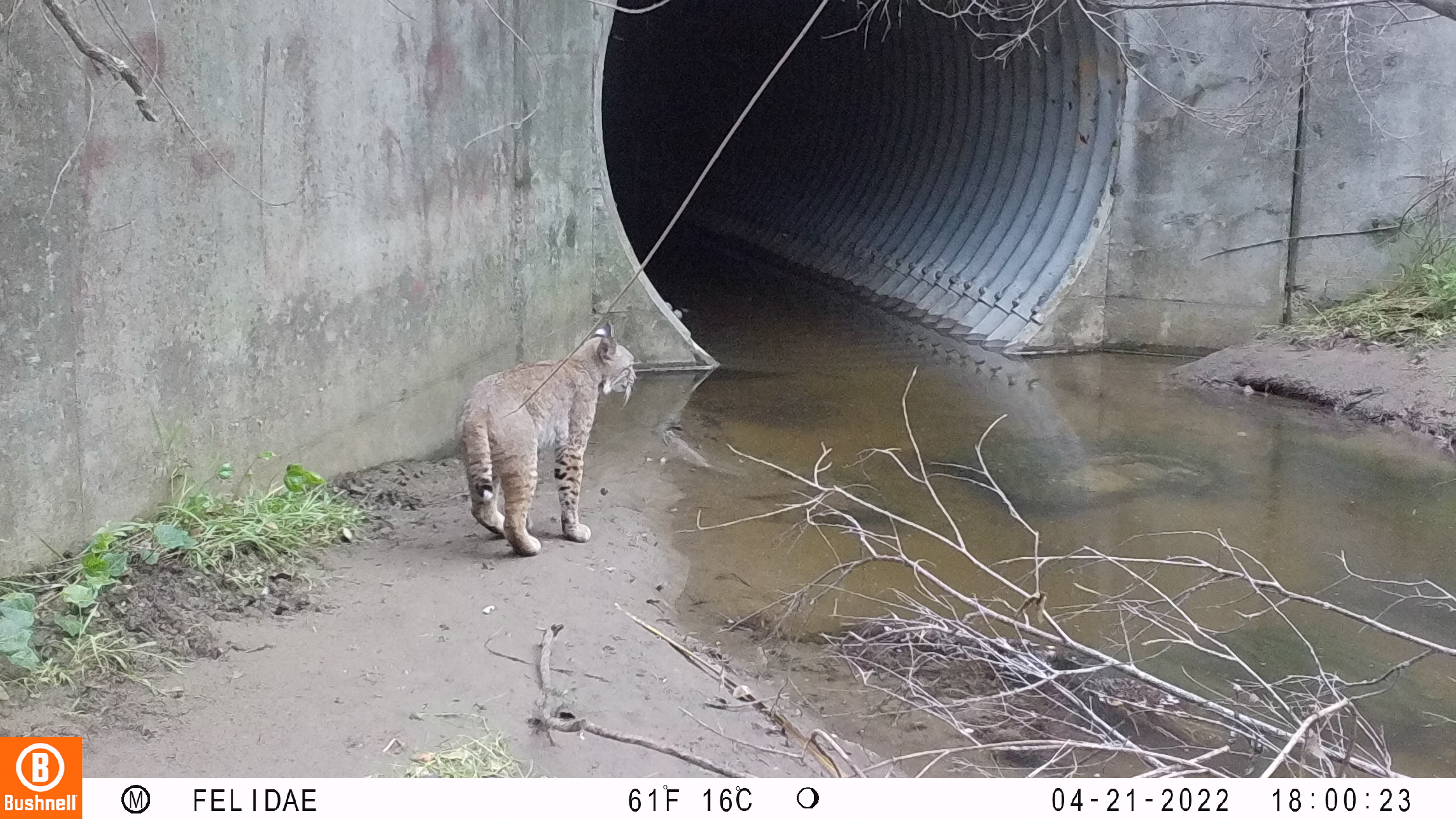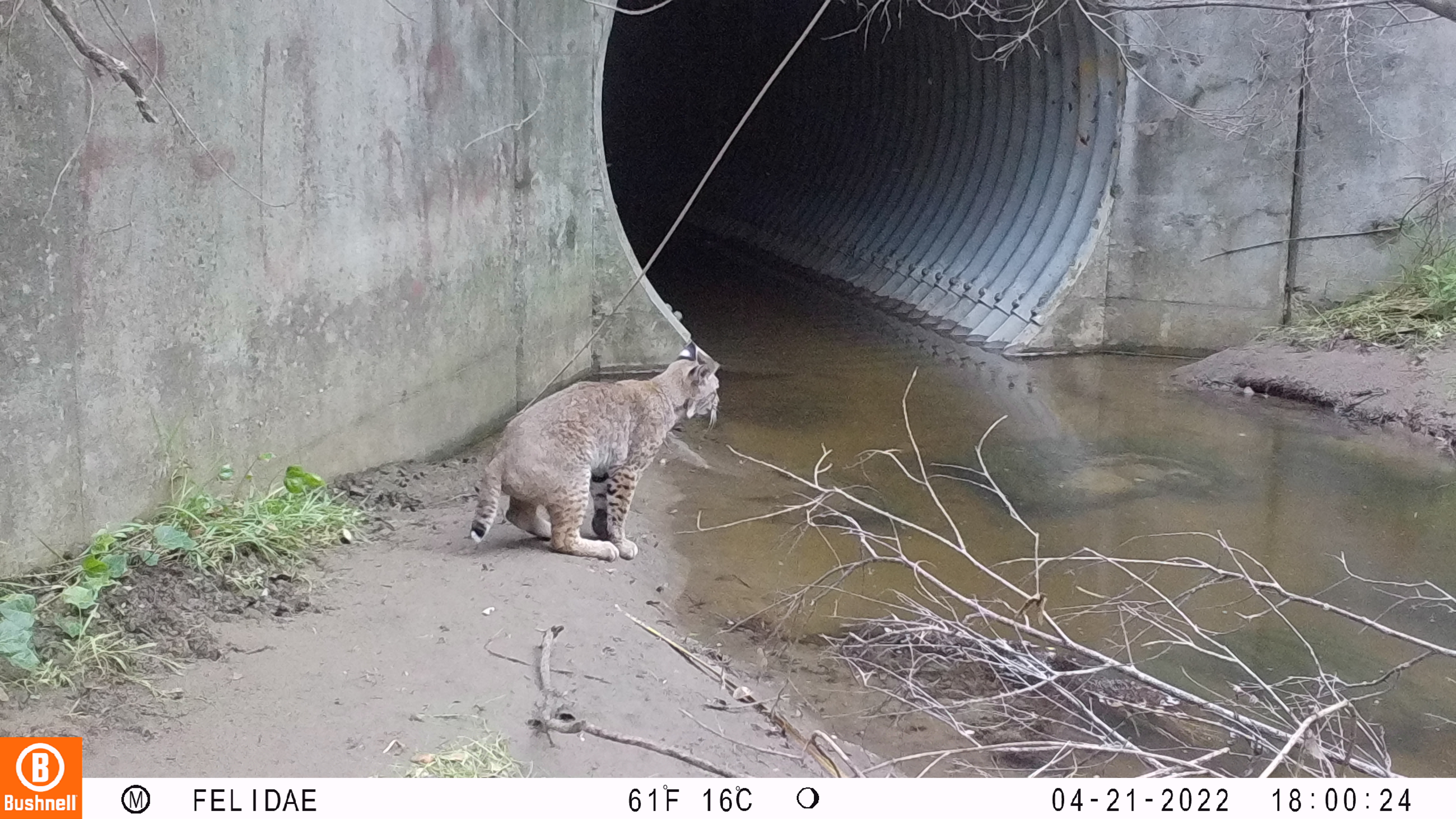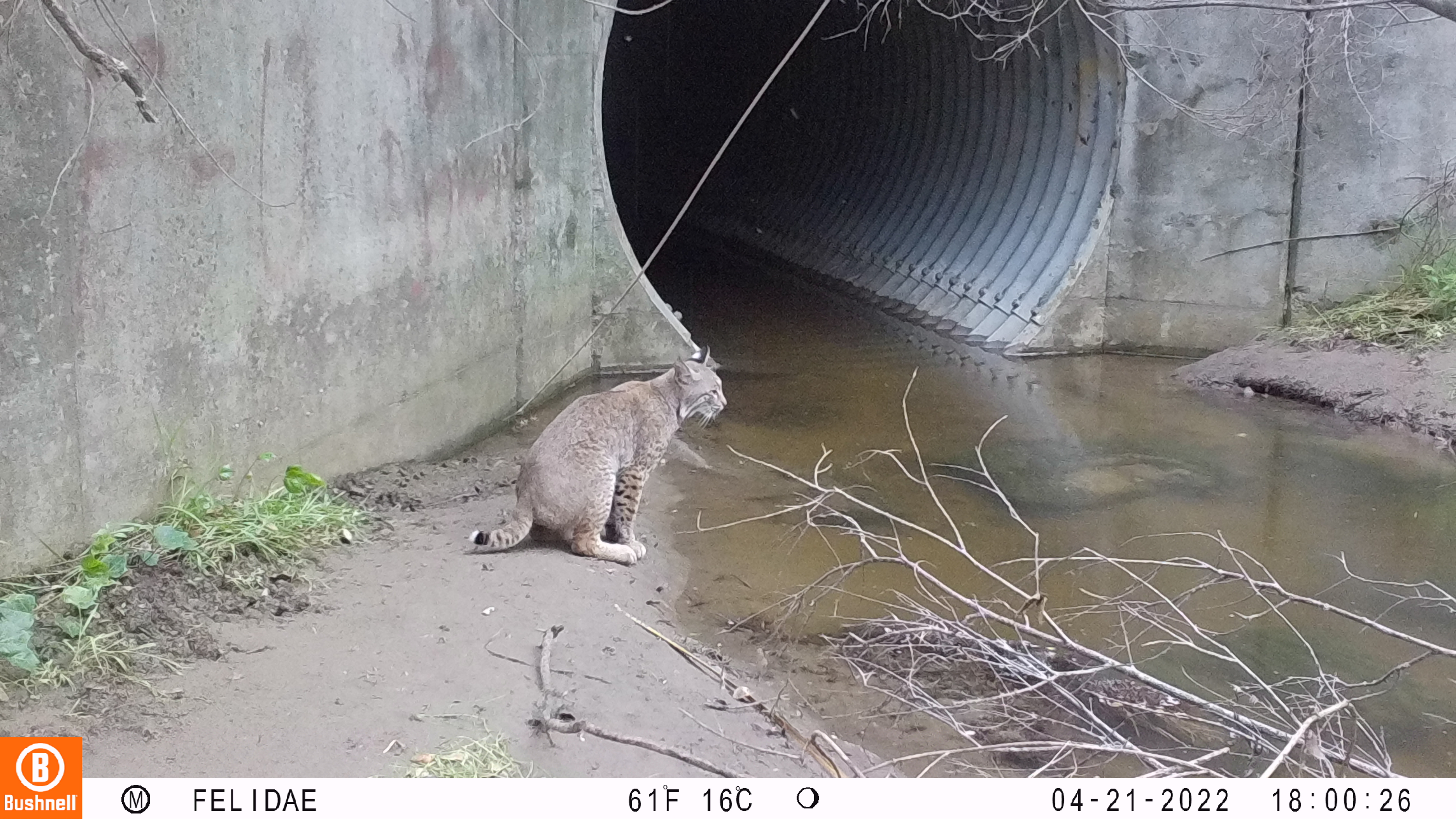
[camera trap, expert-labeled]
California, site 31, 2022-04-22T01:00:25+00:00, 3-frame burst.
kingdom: Animalia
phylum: Chordata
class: Mammalia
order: Carnivora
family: Felidae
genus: Lynx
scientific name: Lynx rufus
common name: bobcat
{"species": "bobcat (Lynx rufus)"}